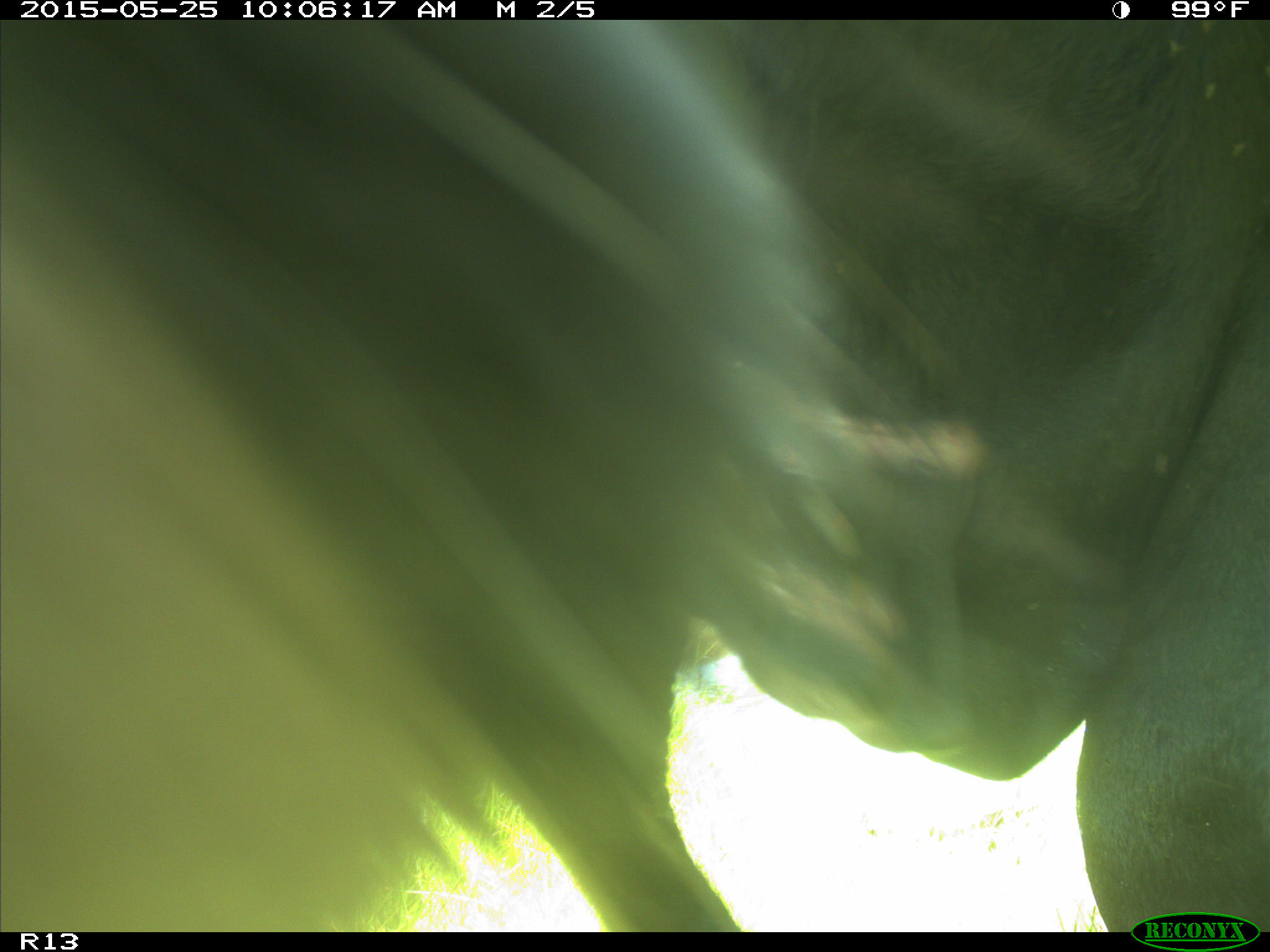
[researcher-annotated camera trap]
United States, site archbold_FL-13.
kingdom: Animalia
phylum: Chordata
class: Mammalia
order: Artiodactyla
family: Bovidae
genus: Bos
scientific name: Bos taurus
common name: domestic cow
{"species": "Bos taurus (domestic cow)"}